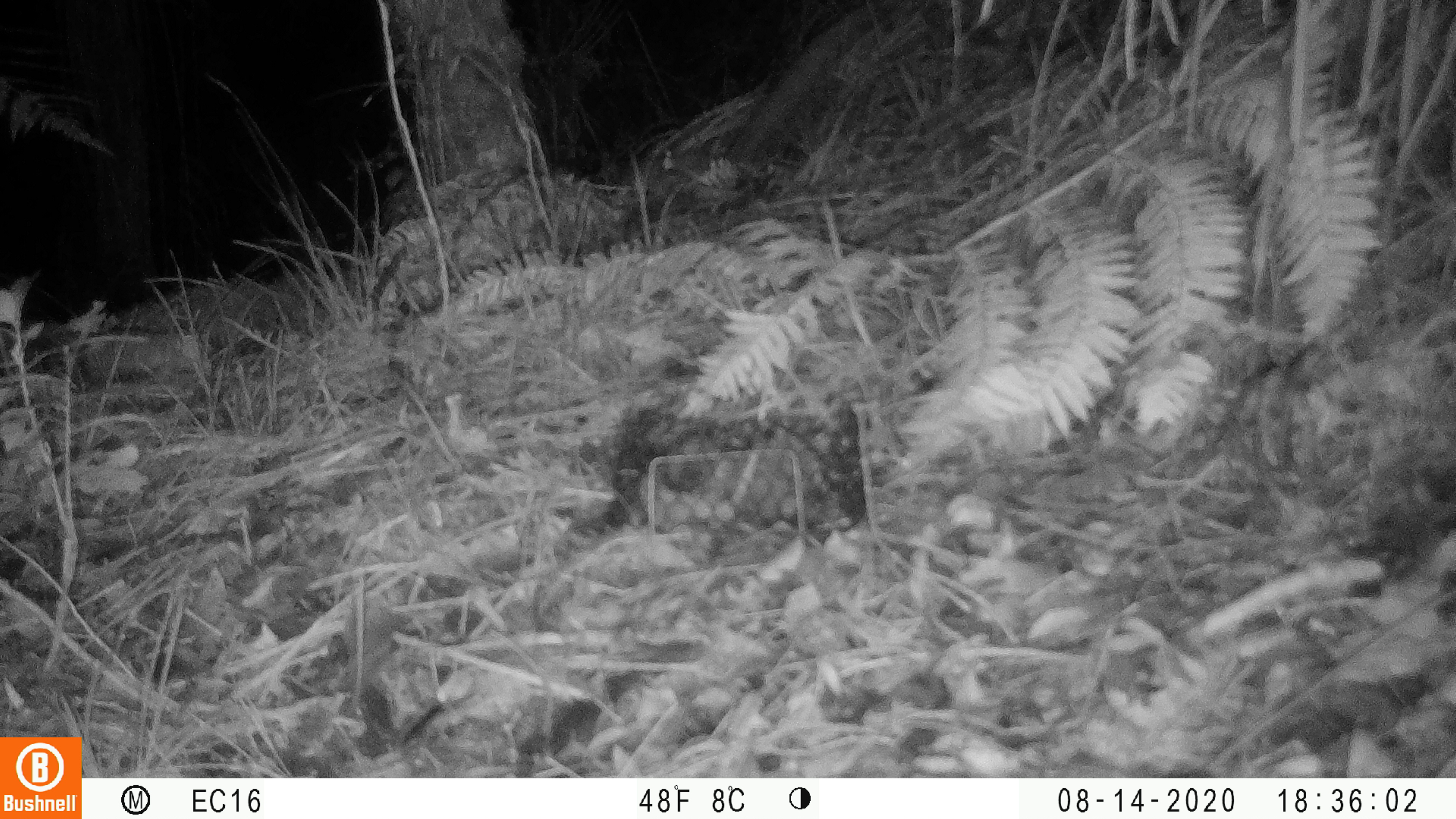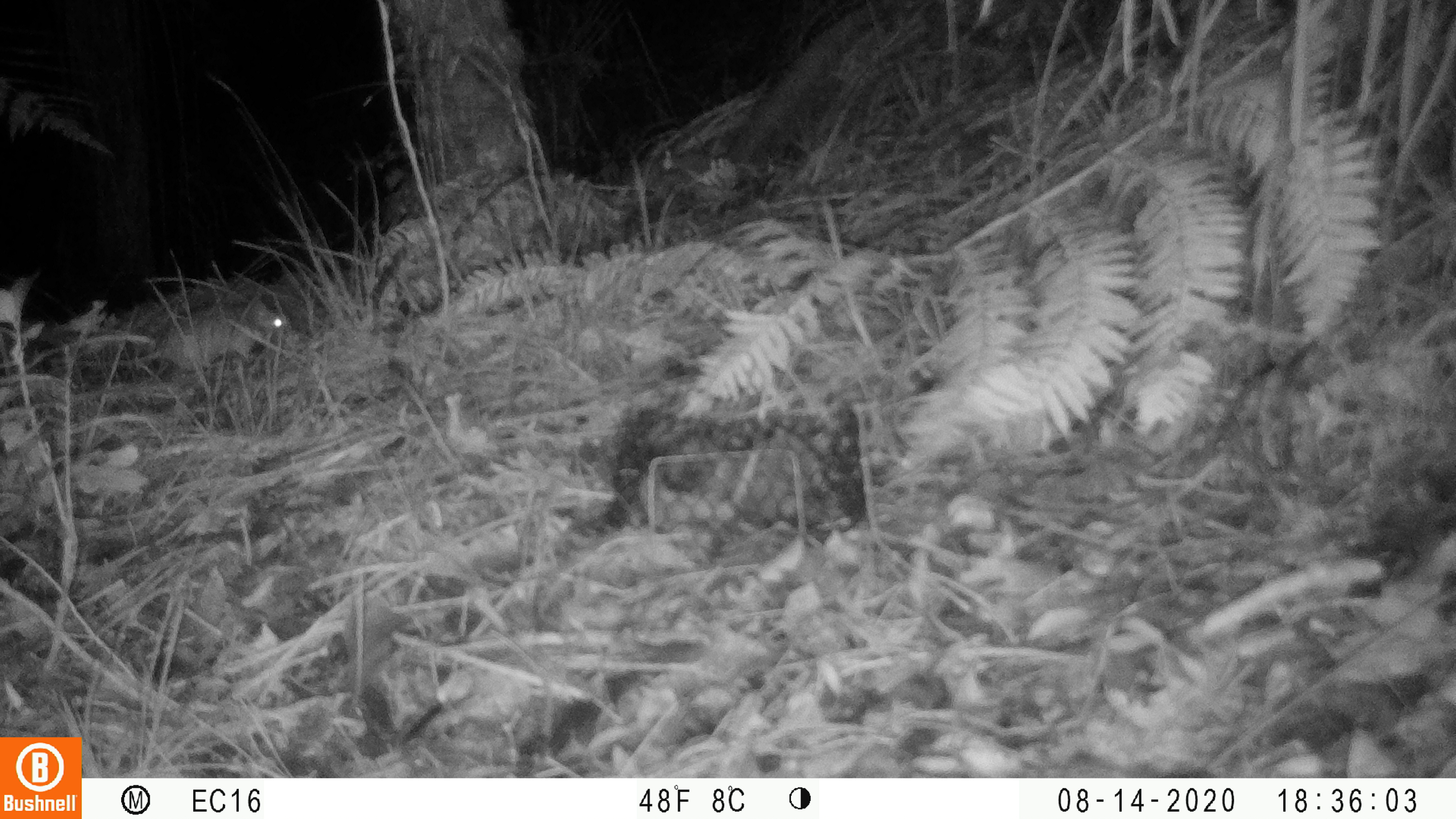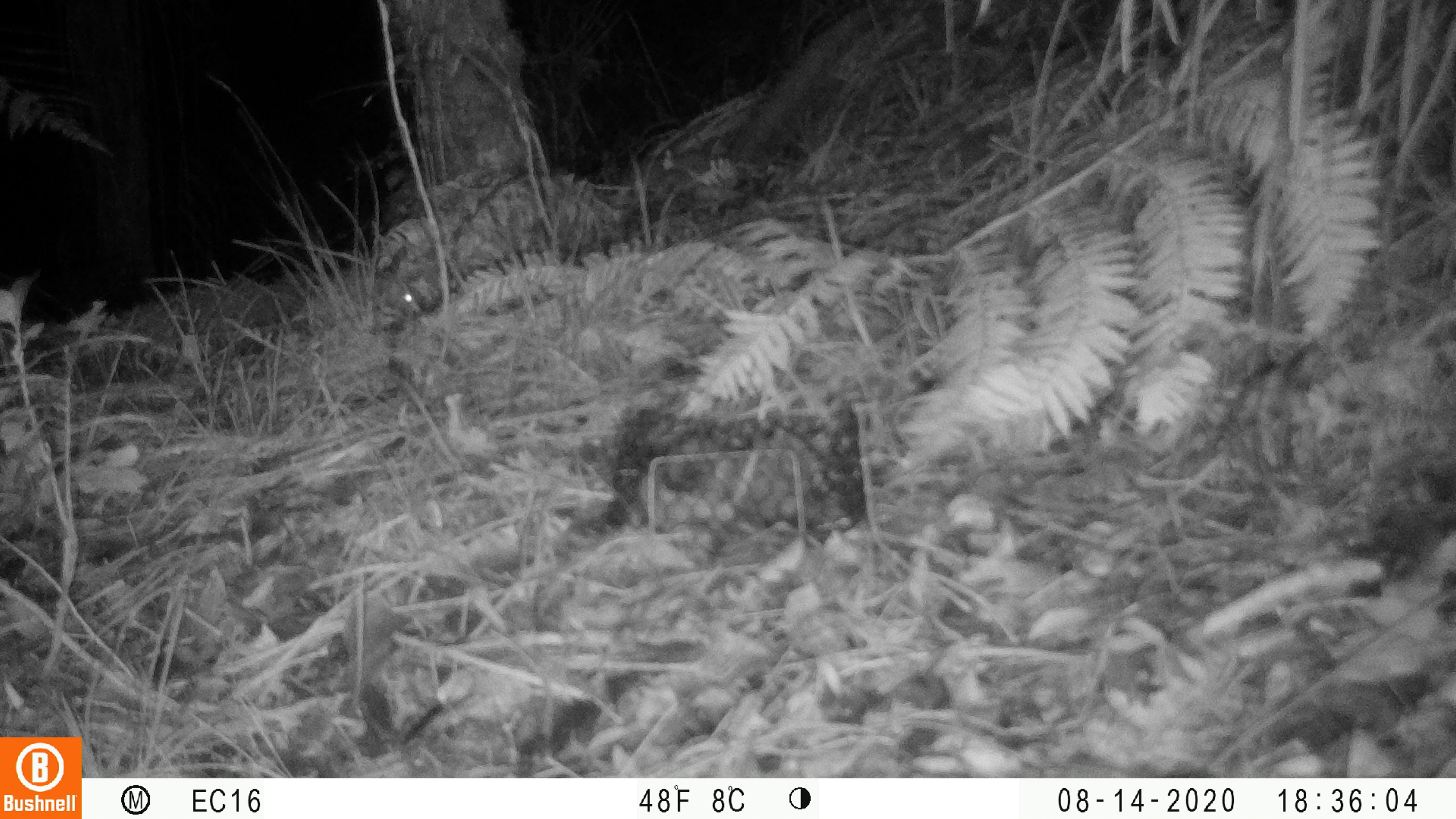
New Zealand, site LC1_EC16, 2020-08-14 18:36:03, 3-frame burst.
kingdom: Animalia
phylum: Chordata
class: Mammalia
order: Rodentia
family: Muridae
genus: Rattus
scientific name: Rattus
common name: rat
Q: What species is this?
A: Rat (Rattus).